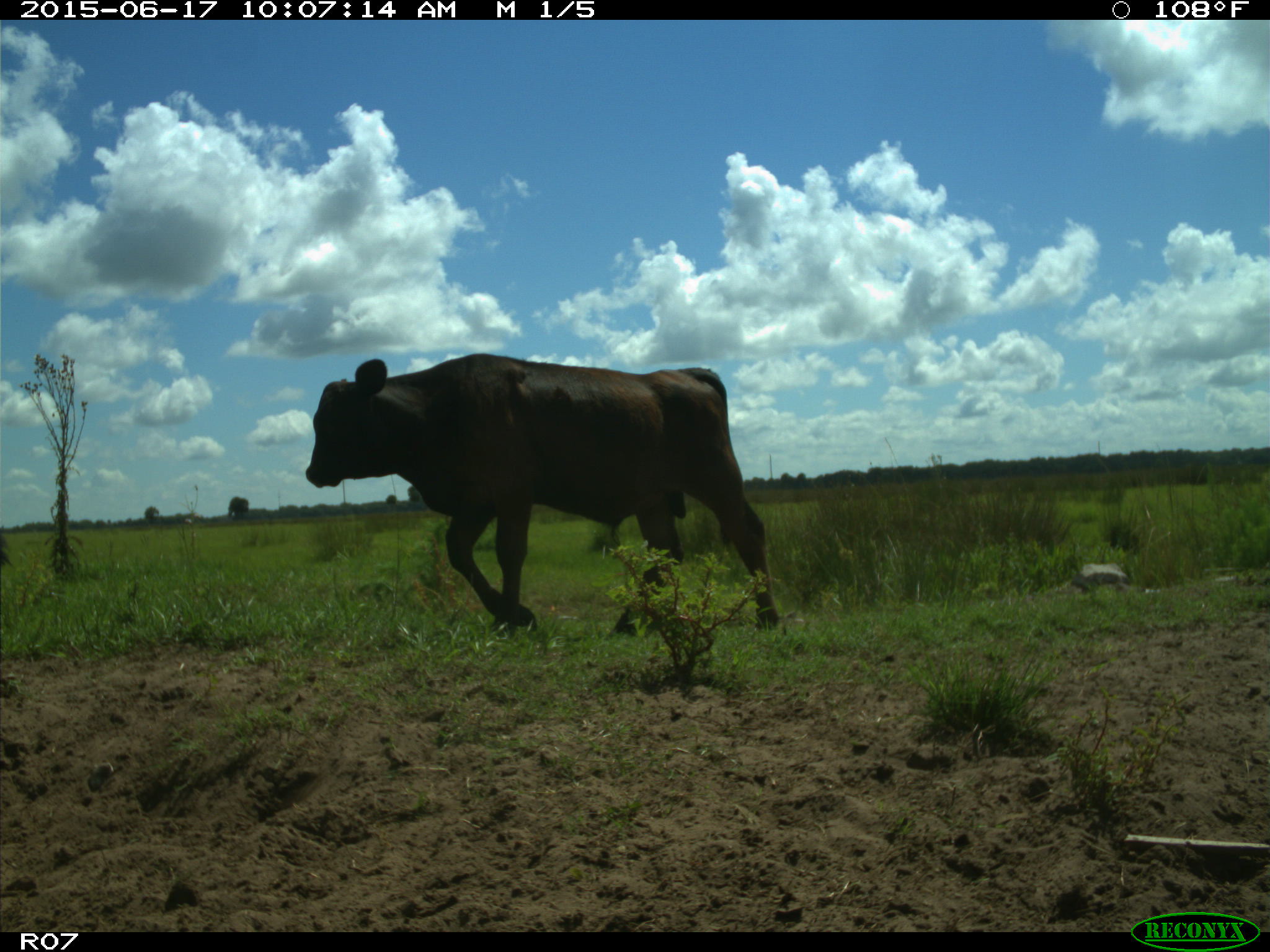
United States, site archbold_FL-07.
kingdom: Animalia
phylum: Chordata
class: Mammalia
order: Artiodactyla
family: Bovidae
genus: Bos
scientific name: Bos taurus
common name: domestic cow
Bos taurus (domestic cow).